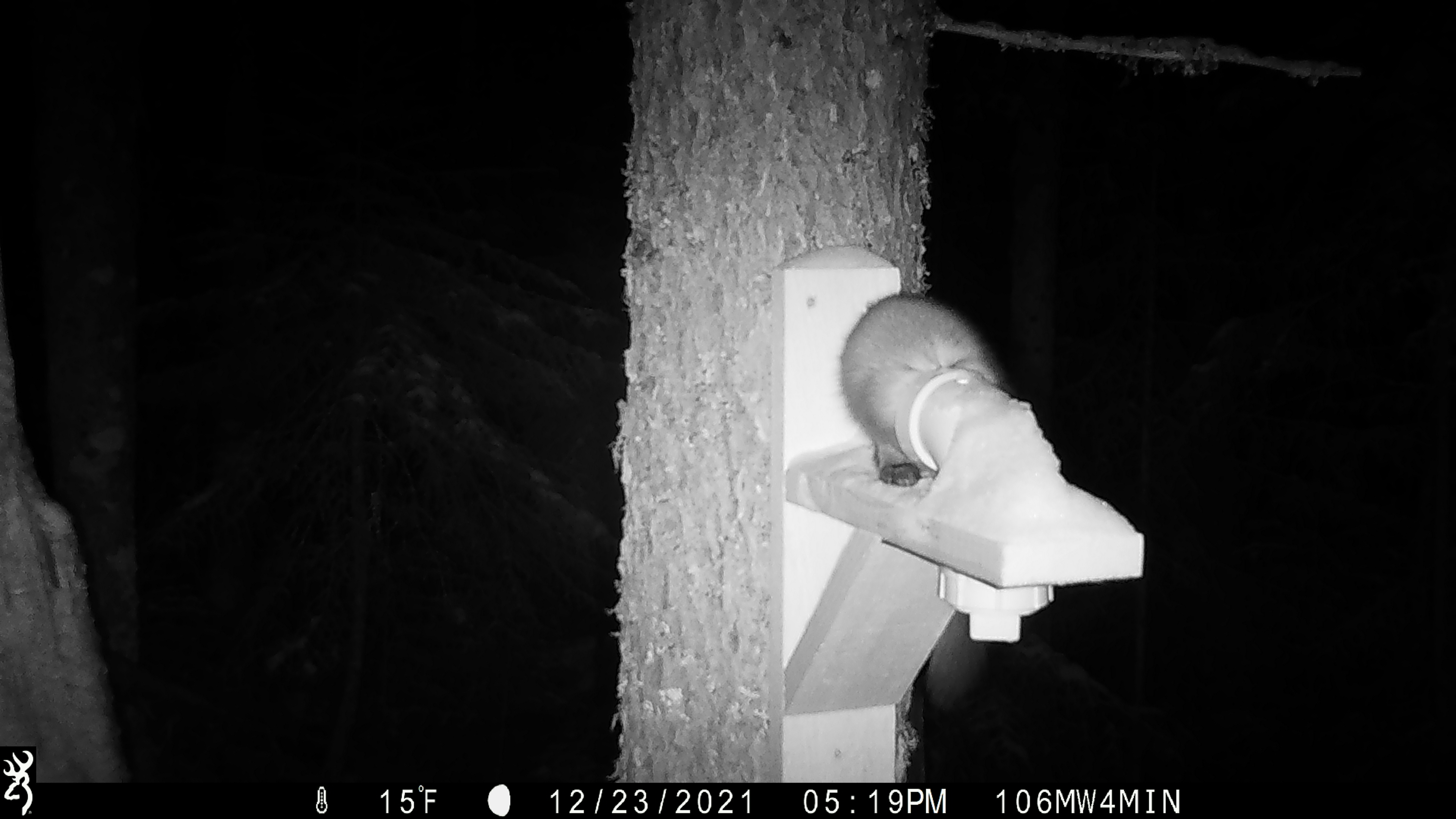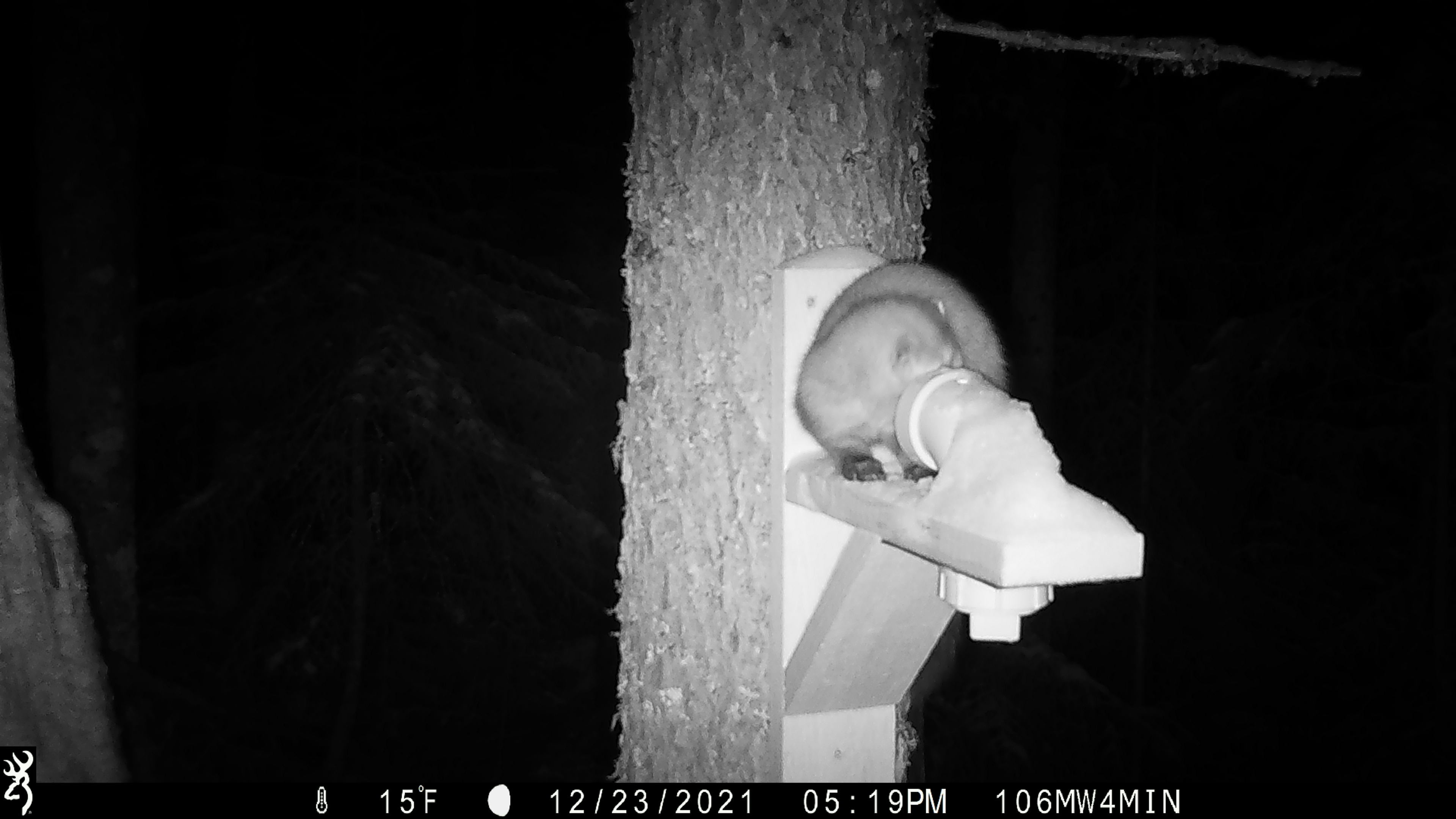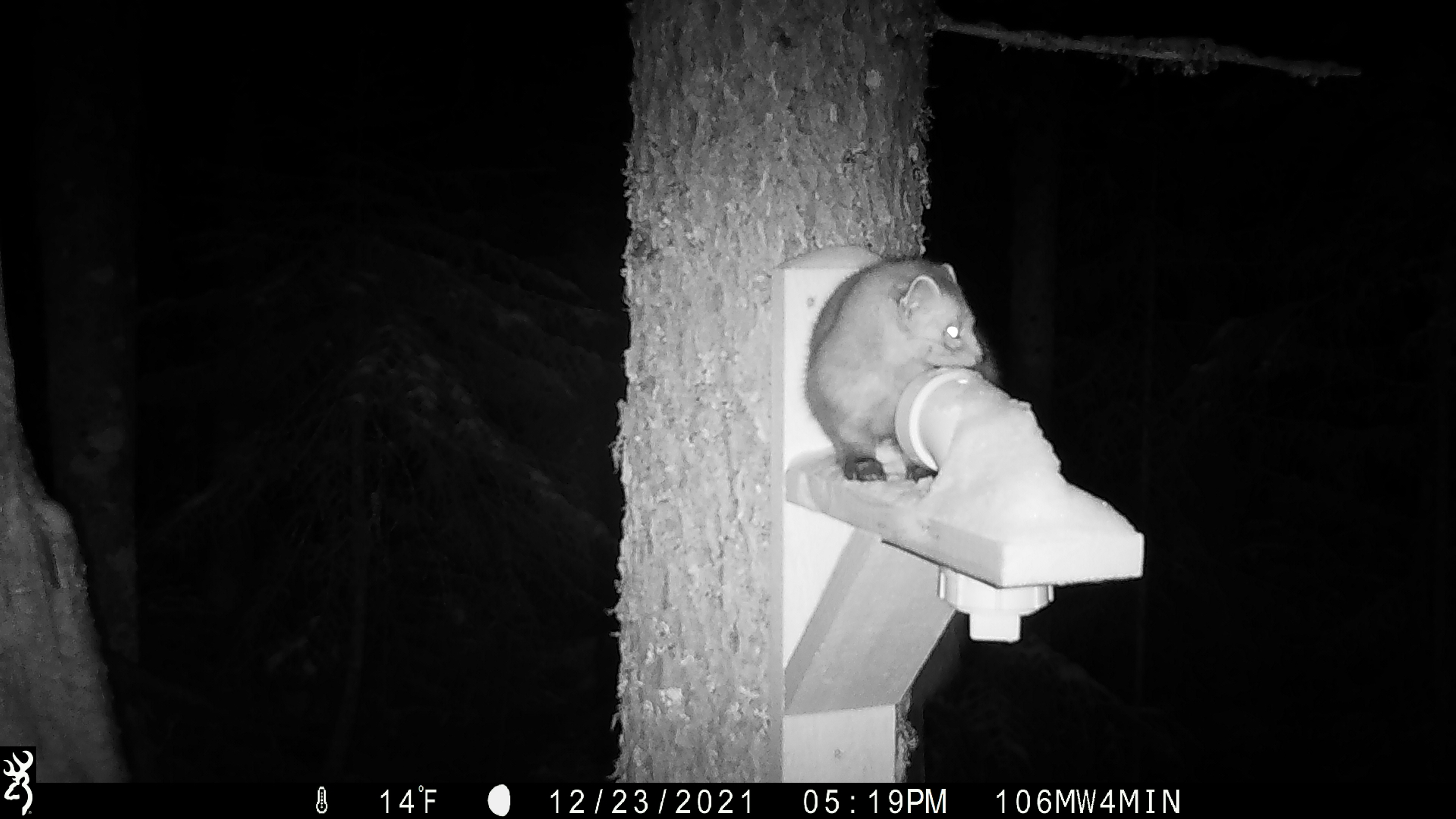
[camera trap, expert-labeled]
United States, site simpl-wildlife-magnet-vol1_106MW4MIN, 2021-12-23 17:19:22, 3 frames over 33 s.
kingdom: Animalia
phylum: Chordata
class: Mammalia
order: Carnivora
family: Mustelidae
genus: Martes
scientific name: Martes americana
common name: american marten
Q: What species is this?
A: American marten (Martes americana).